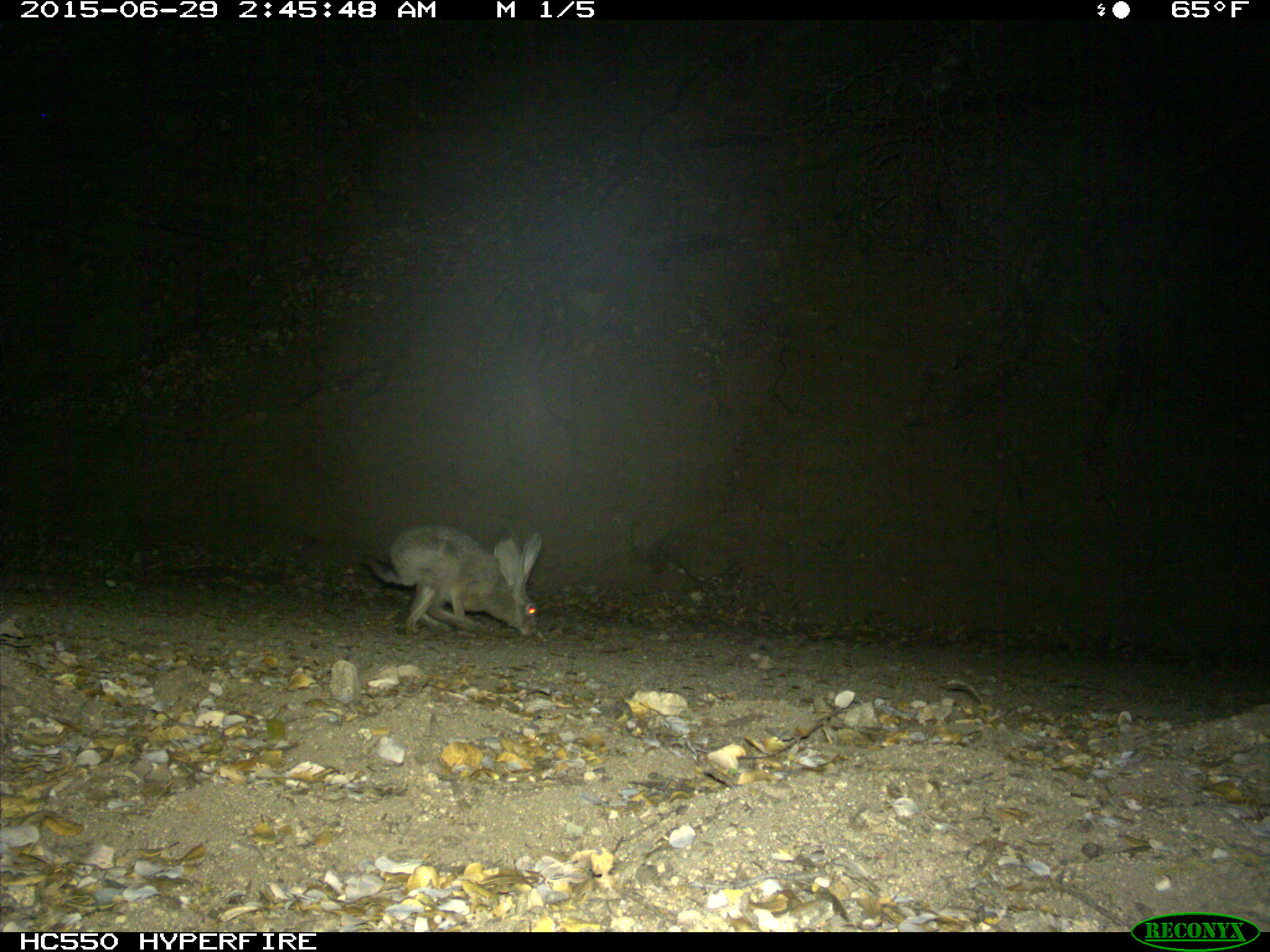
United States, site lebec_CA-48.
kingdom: Animalia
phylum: Chordata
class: Mammalia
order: Lagomorpha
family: Leporidae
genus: Lepus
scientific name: Lepus californicus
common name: black-tailed jackrabbit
Lepus californicus (black-tailed jackrabbit).